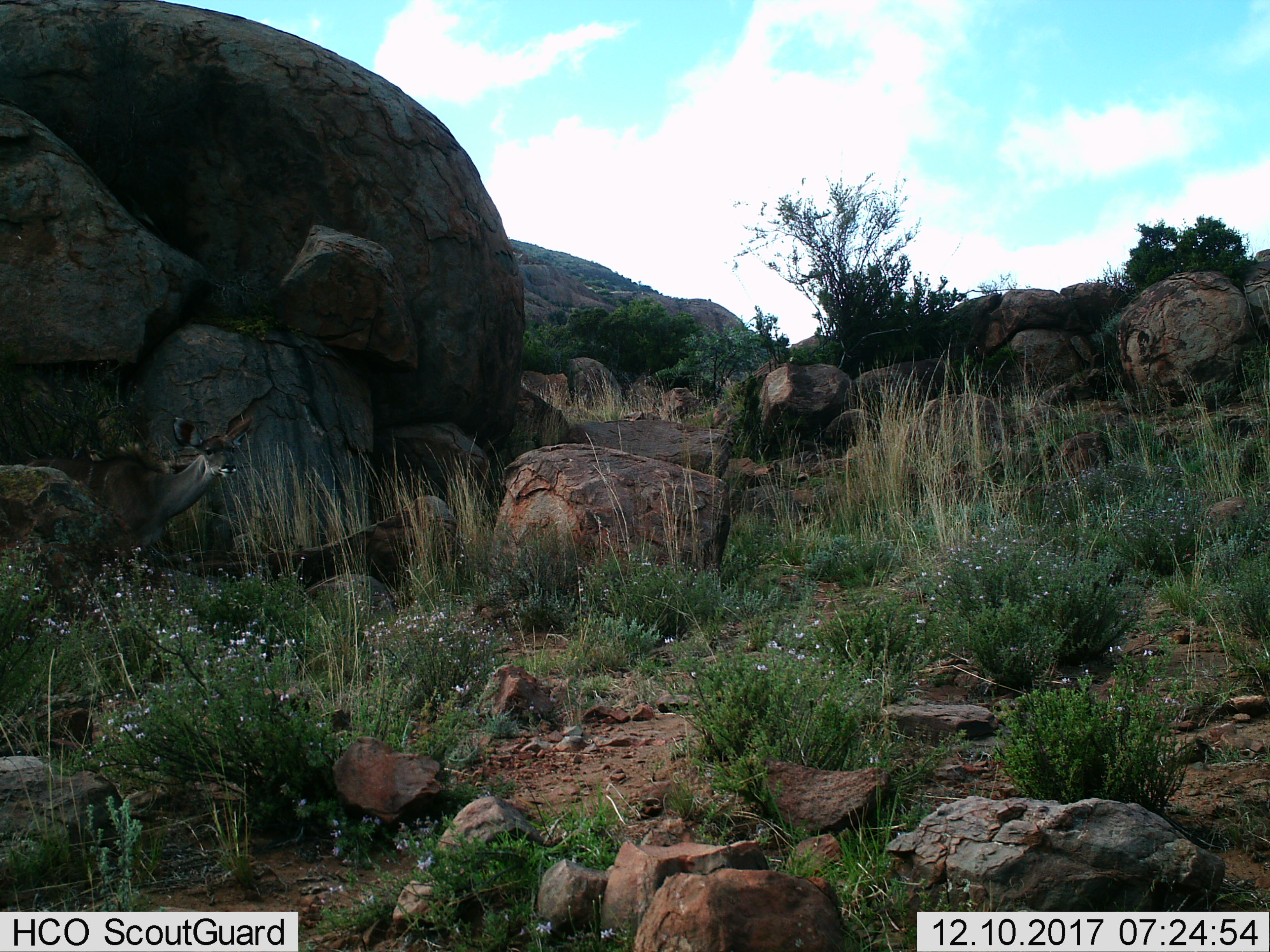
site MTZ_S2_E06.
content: unidentified animal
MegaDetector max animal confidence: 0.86